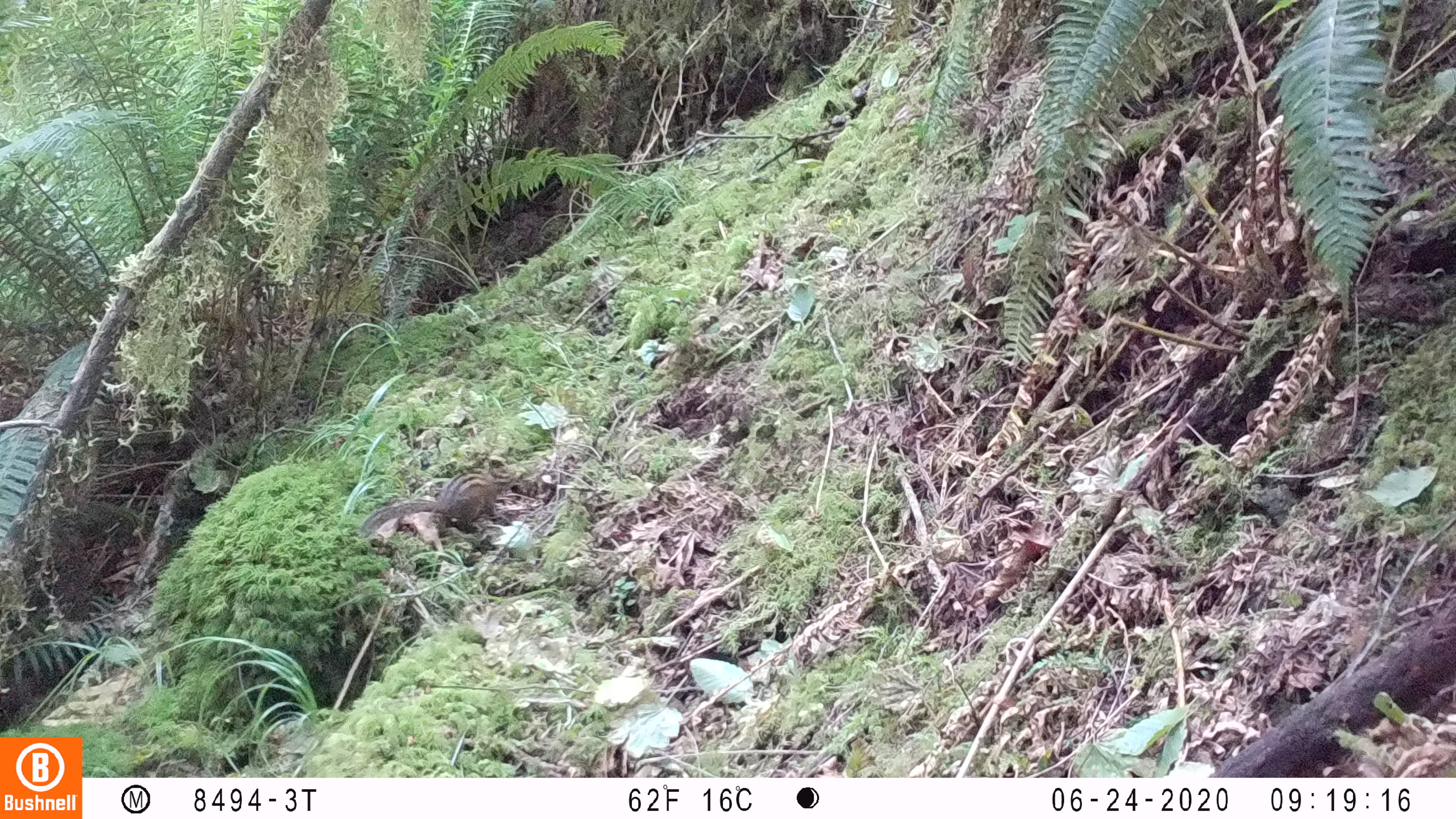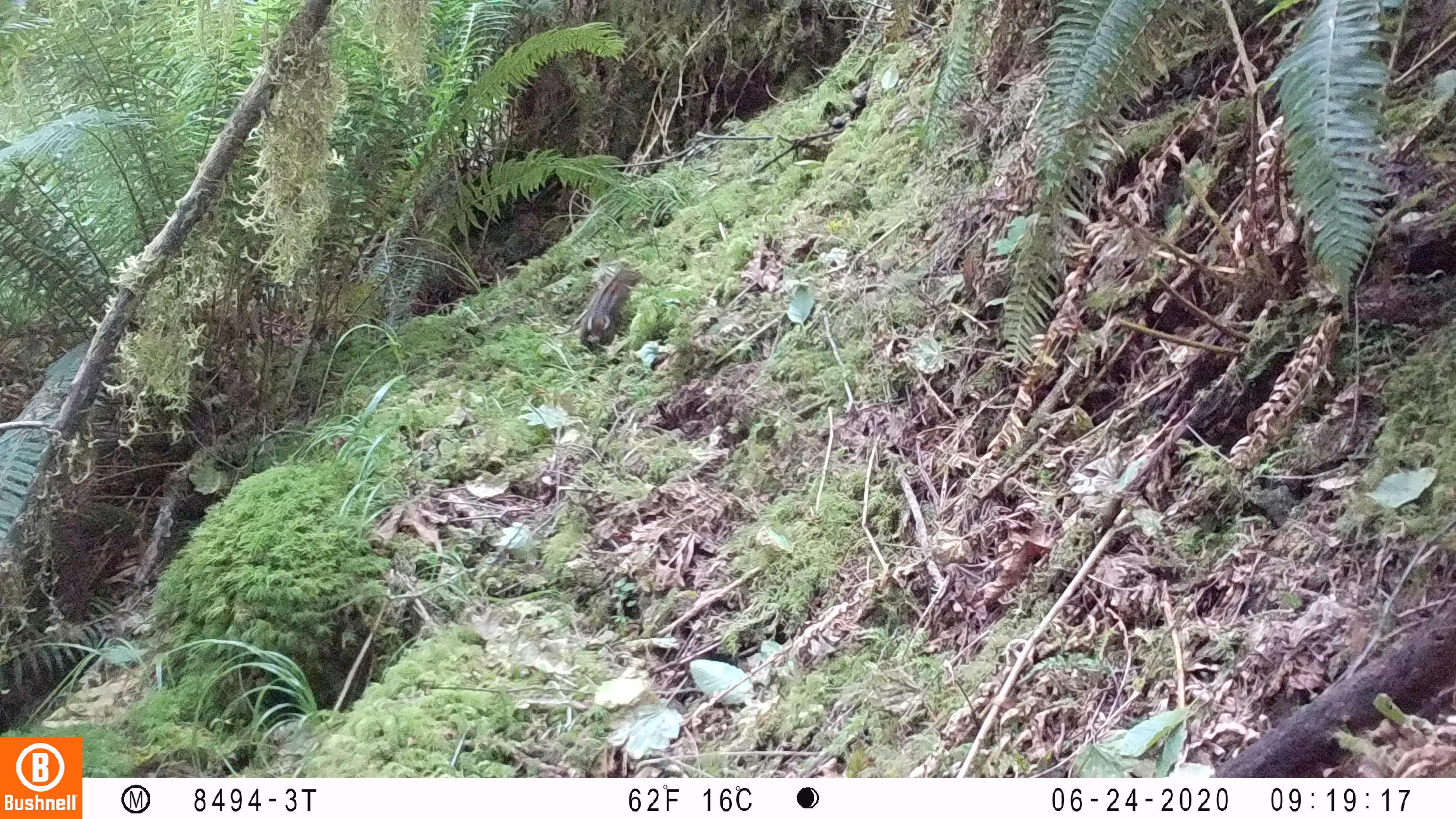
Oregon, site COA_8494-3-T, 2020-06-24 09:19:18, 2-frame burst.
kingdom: Animalia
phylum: Chordata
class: Mammalia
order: Rodentia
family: Sciuridae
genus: Neotamias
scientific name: Neotamias townsendii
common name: townsend's chipmunk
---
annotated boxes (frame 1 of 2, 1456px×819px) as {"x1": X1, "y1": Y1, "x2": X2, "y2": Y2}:
townsend's chipmunk: {"x1": 354, "y1": 454, "x2": 520, "y2": 543}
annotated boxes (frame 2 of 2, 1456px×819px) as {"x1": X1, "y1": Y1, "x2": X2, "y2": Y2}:
townsend's chipmunk: {"x1": 575, "y1": 262, "x2": 646, "y2": 349}